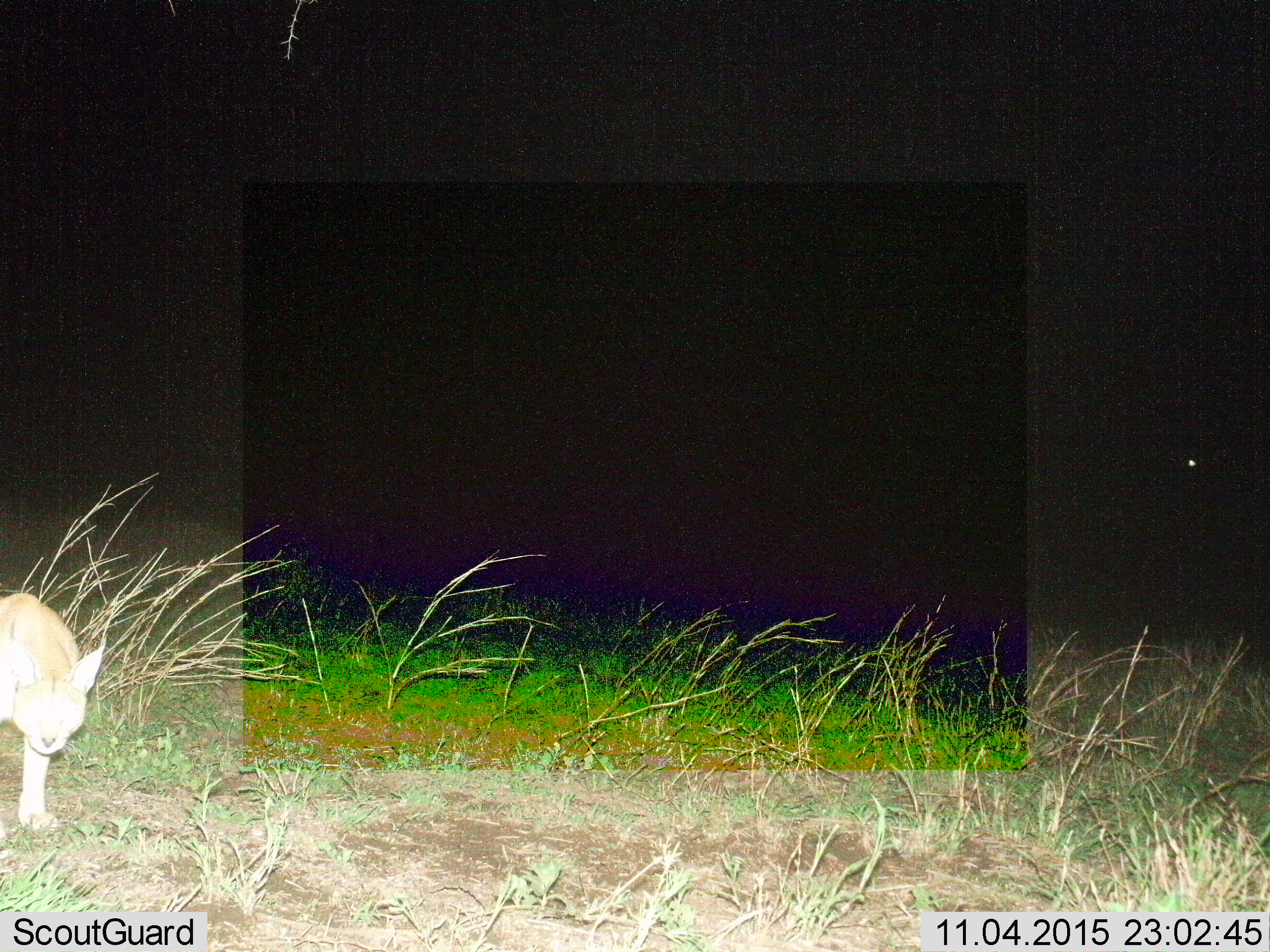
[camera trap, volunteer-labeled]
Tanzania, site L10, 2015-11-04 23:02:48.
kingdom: Animalia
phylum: Chordata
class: Mammalia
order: Carnivora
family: Felidae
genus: Caracal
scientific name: Caracal caracal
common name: caracal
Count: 1.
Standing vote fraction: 0%.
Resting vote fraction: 0%.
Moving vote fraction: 100%.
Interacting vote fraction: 0%.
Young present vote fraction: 0%.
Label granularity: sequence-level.